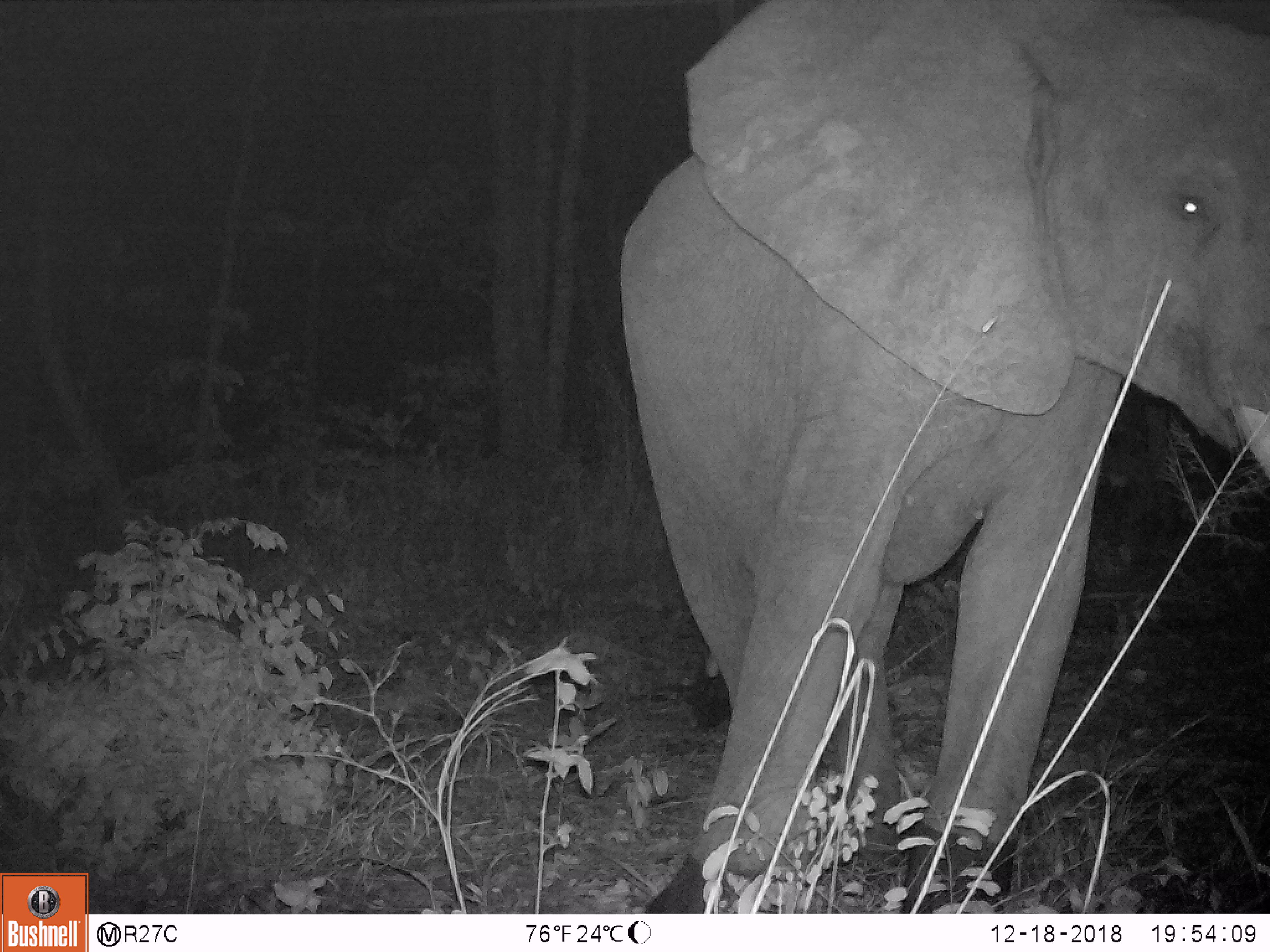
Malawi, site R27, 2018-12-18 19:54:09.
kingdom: Animalia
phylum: Chordata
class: Mammalia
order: Proboscidea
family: Elephantidae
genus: Loxodonta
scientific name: Loxodonta africana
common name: african savanna elephant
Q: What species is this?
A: African savanna elephant (Loxodonta africana).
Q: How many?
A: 1.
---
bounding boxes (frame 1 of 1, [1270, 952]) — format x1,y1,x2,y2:
african savanna elephant: 597,2,1270,910